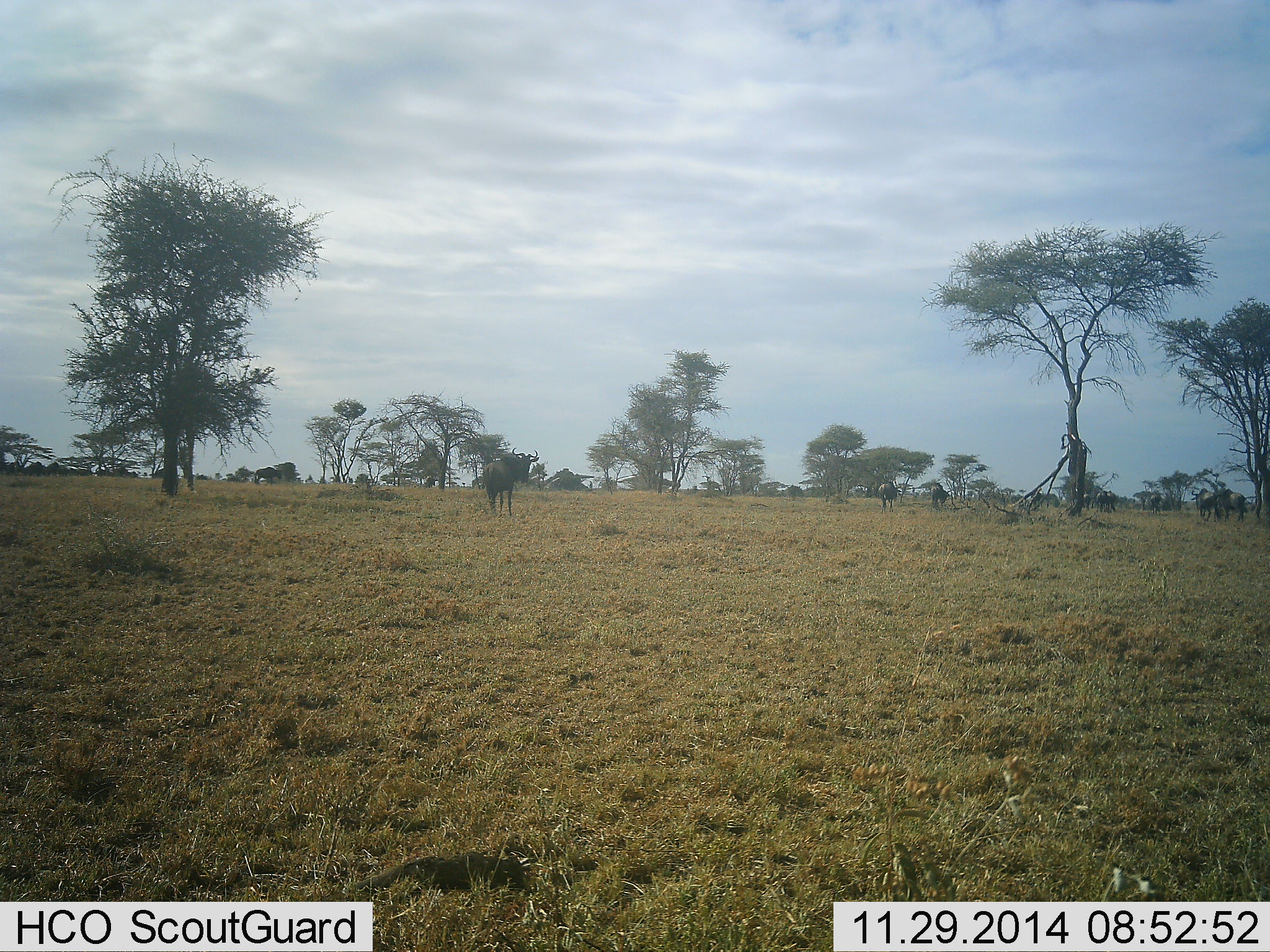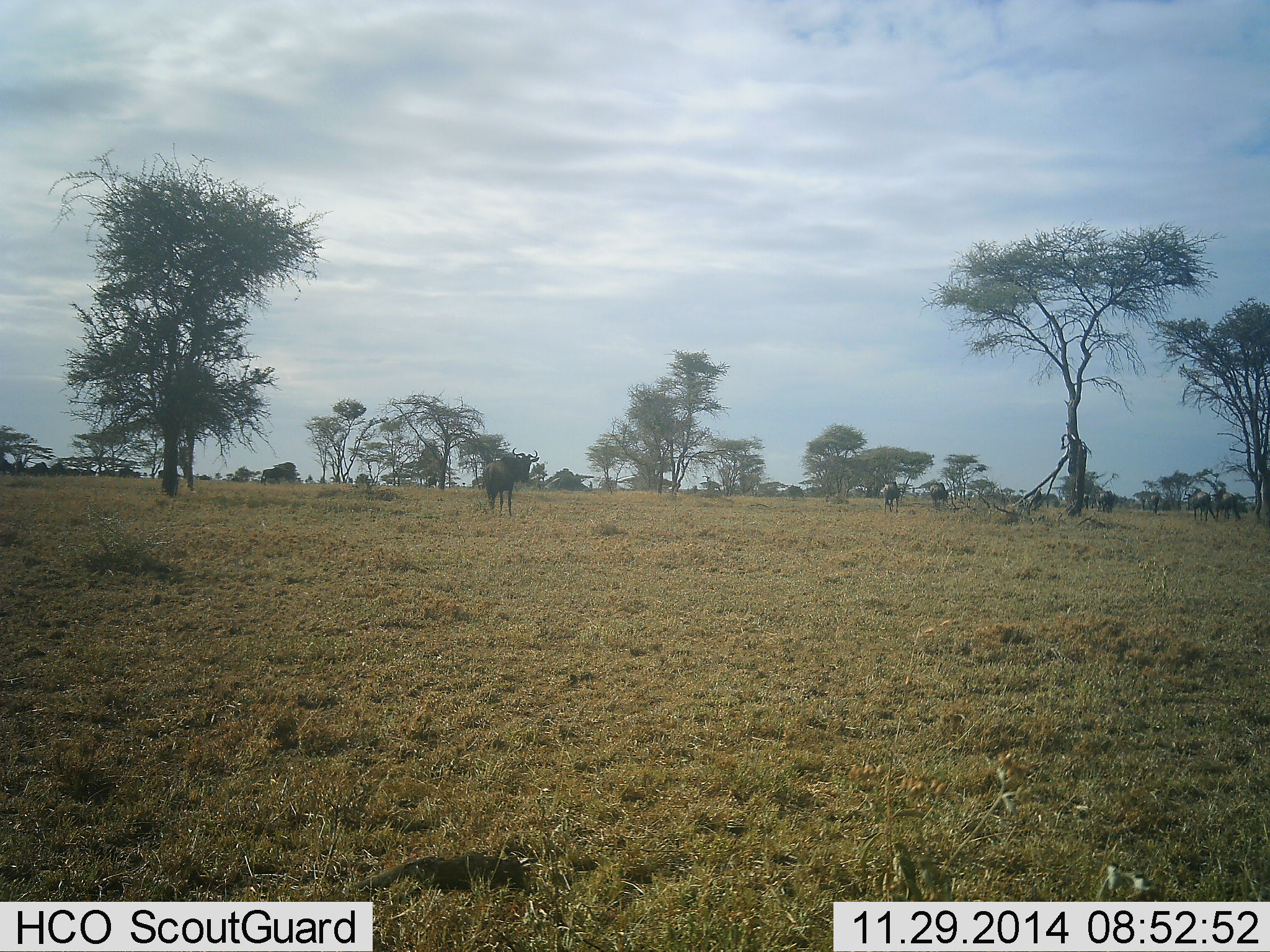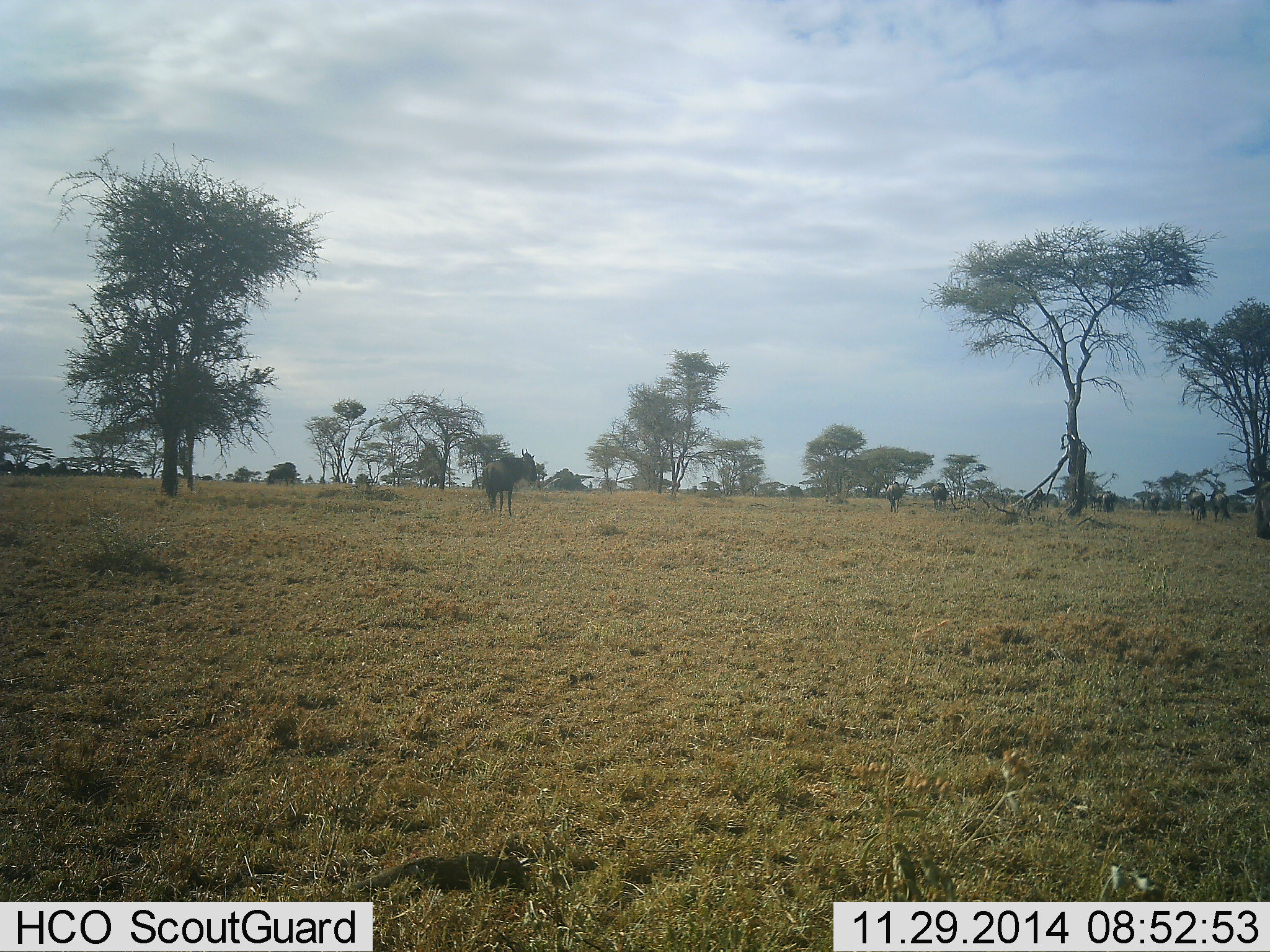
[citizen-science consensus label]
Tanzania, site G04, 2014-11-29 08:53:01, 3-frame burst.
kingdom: Animalia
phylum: Chordata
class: Mammalia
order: Artiodactyla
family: Bovidae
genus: Connochaetes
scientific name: Connochaetes taurinus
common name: blue wildebeest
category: wildebeest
Wildebeest (blue wildebeest) (Connochaetes taurinus), count 11-50. Behavior (volunteer vote fractions): standing 50%, resting 10%, moving 70%, interacting 20%. Young present (vote fraction): 0%. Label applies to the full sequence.